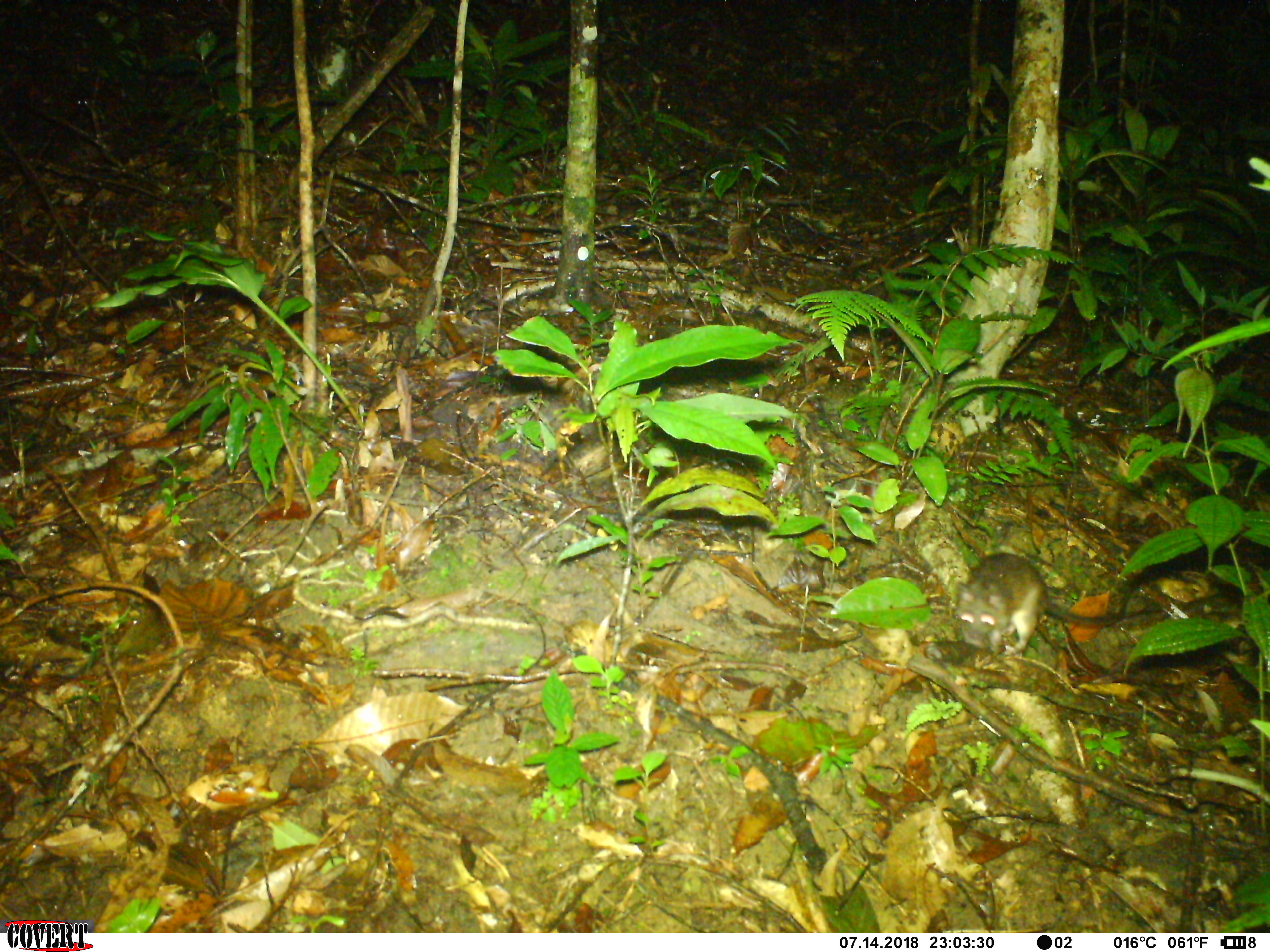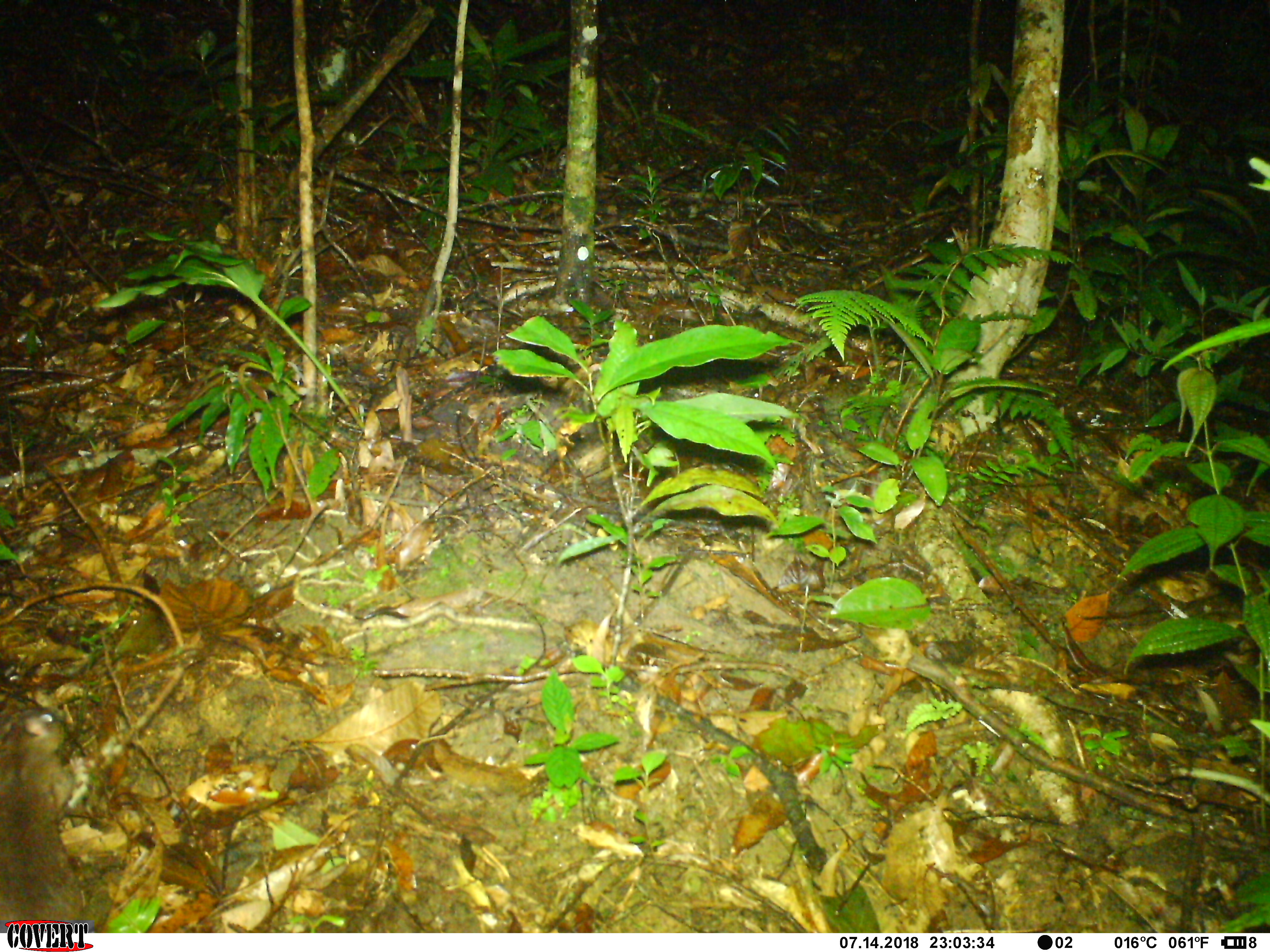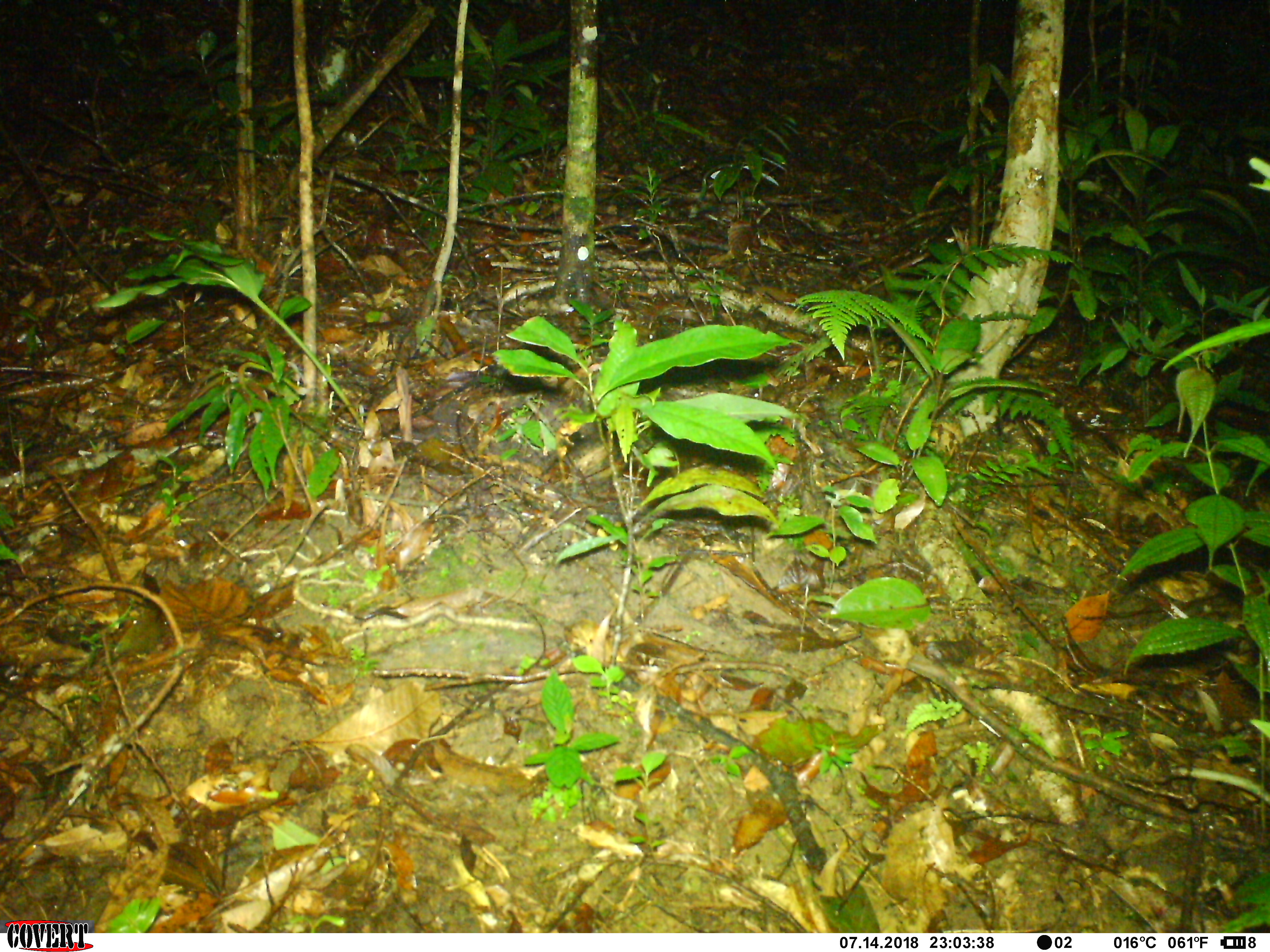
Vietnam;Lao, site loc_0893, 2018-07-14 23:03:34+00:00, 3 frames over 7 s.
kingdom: Animalia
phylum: Chordata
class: Mammalia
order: Rodentia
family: Muridae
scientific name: Muridae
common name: old-world mice and rats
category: unidentified murid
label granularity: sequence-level